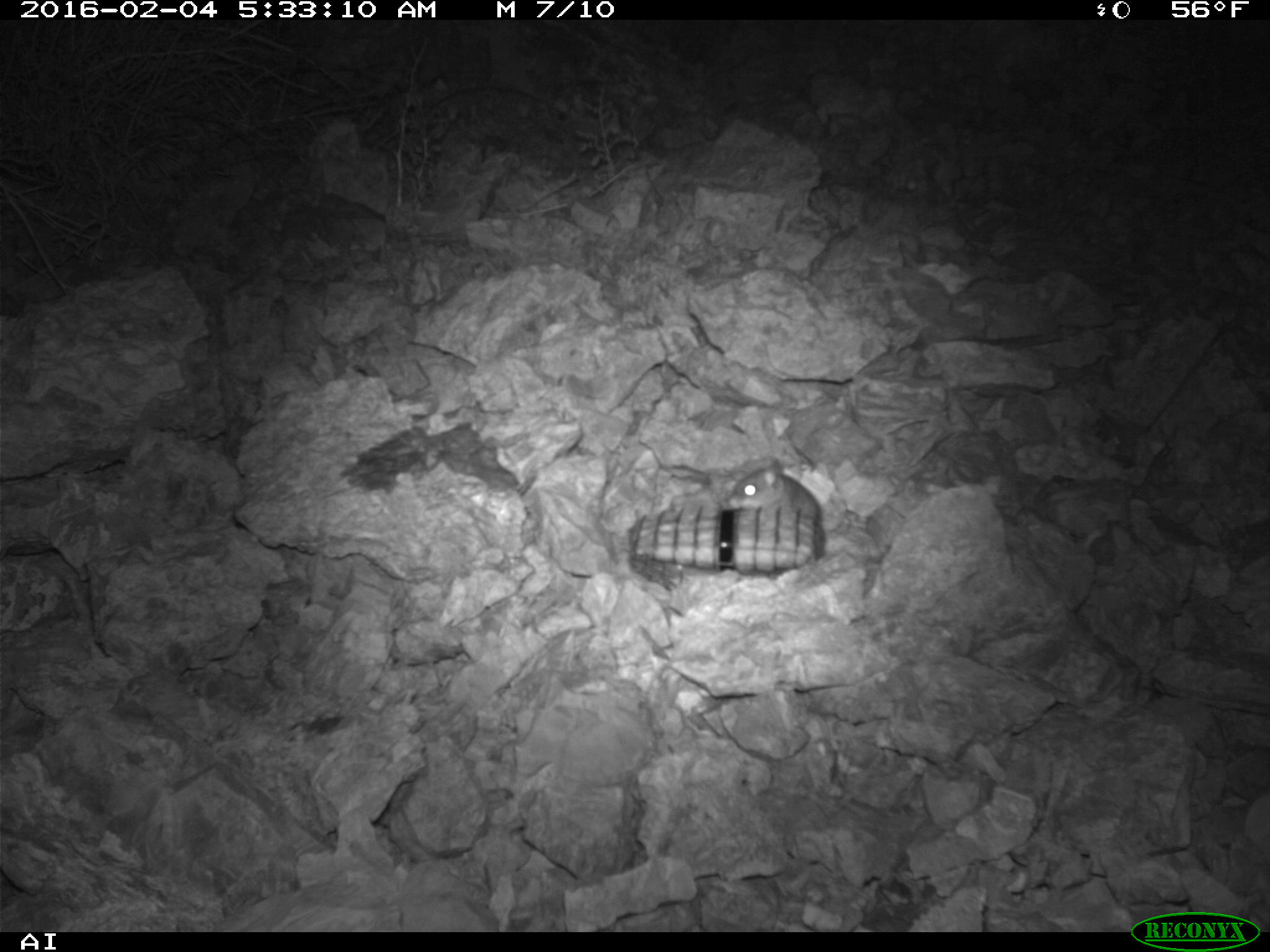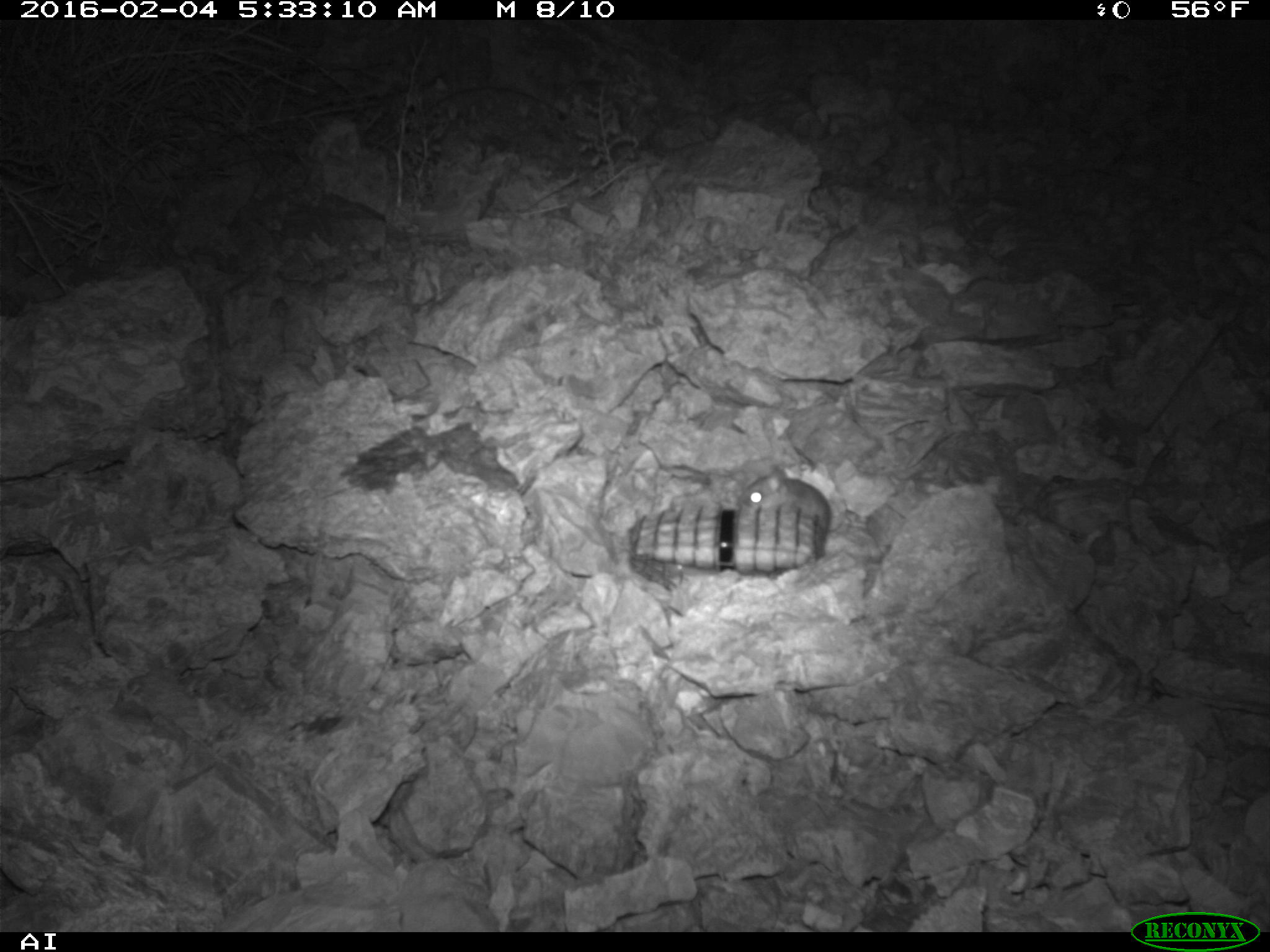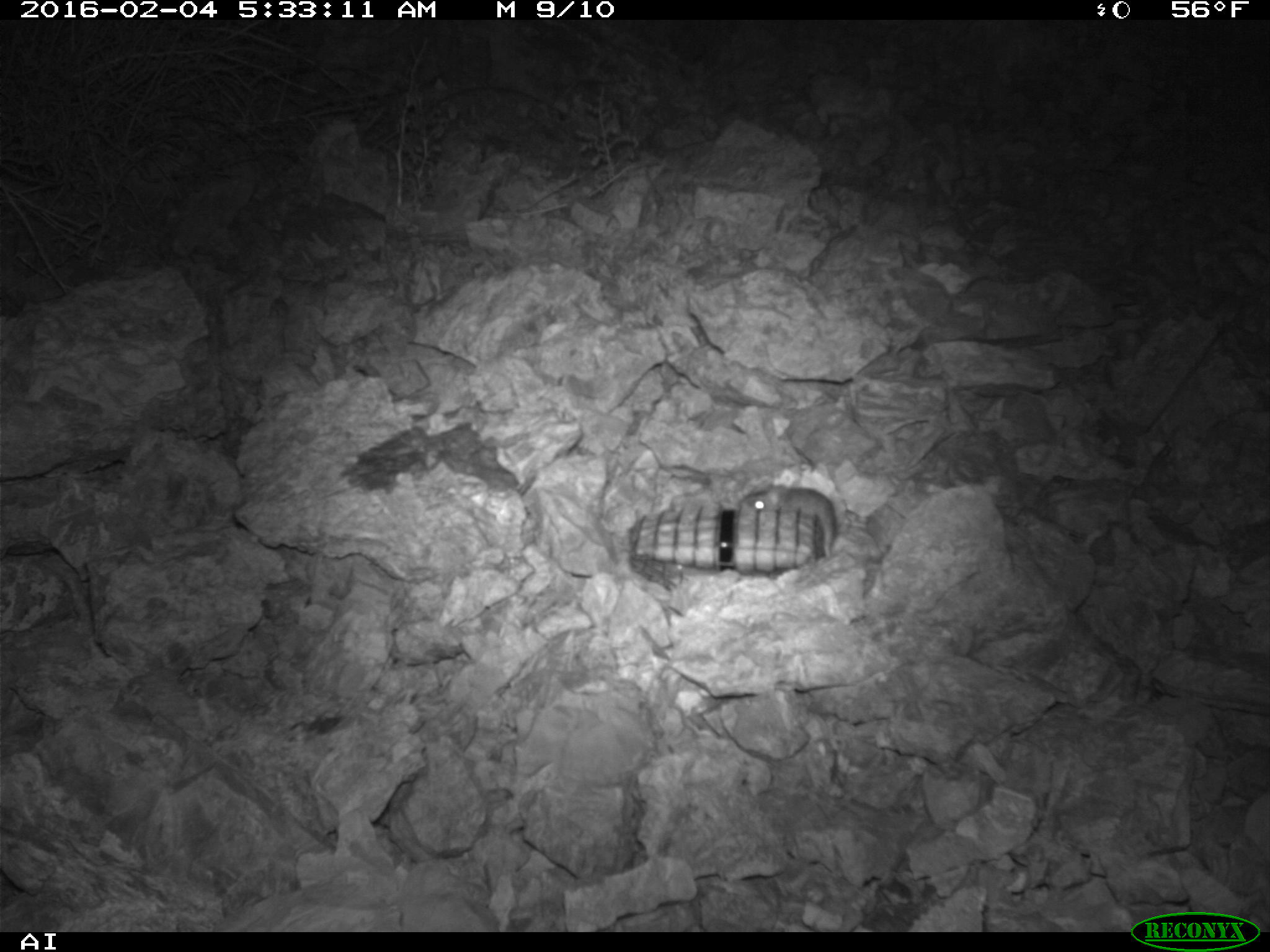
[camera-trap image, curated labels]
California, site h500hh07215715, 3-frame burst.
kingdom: Animalia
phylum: Chordata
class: Mammalia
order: Rodentia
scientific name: Rodentia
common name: rodent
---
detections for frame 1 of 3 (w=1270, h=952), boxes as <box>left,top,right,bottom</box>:
rodent: <box>727,457,822,525</box>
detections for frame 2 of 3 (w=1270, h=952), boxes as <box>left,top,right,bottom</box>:
rodent: <box>739,466,829,532</box>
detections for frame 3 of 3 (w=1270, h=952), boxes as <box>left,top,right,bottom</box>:
rodent: <box>733,475,838,558</box>